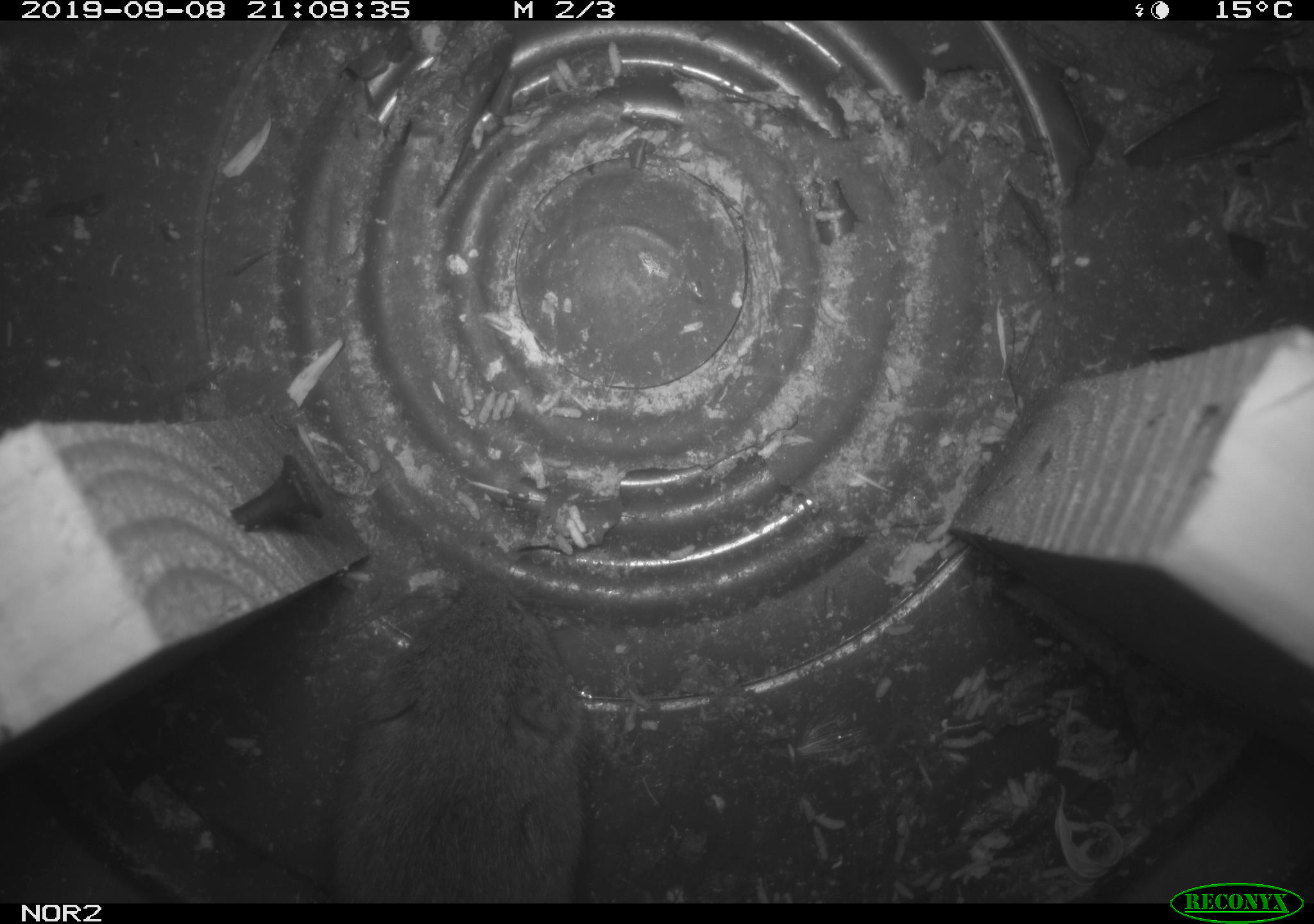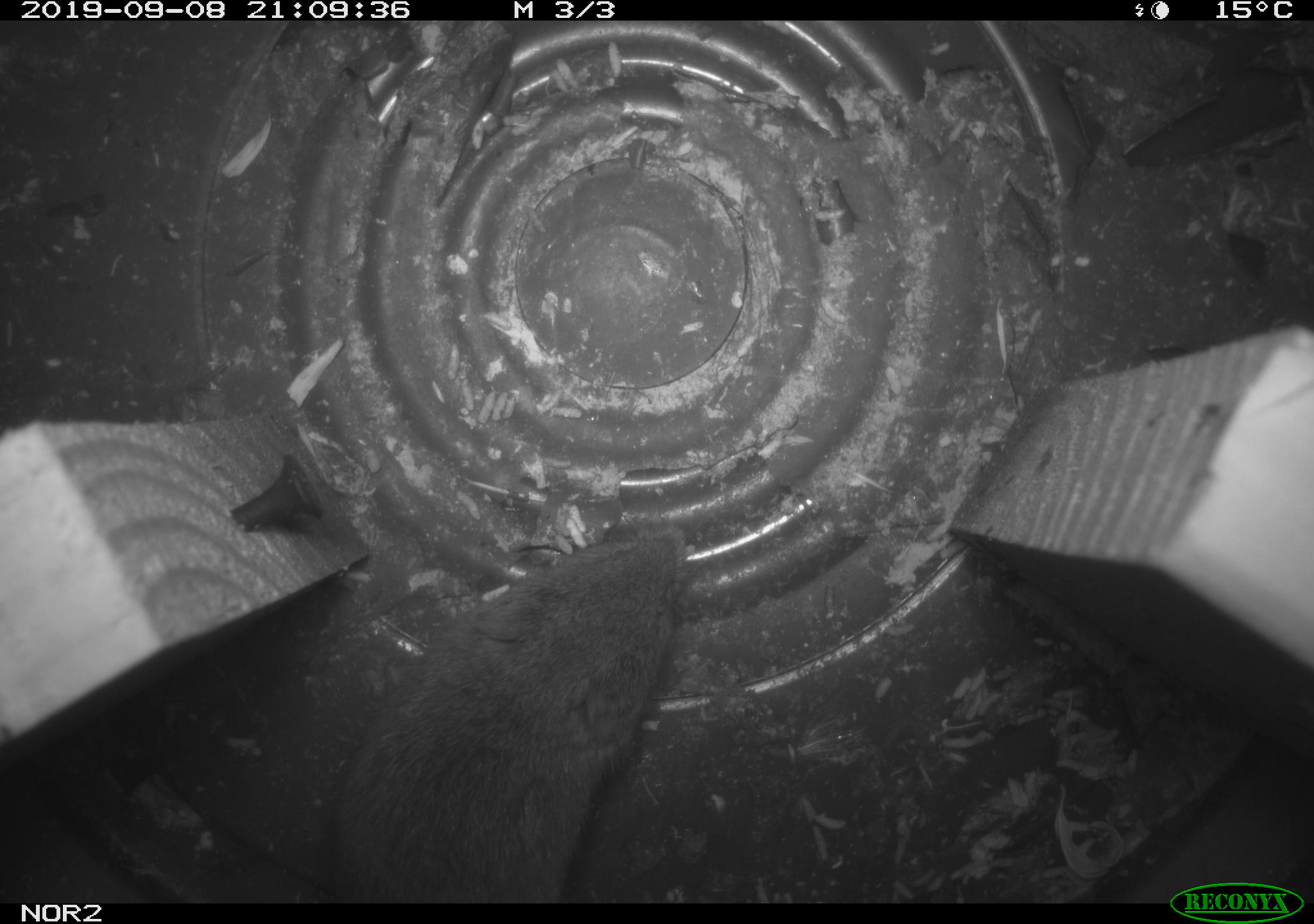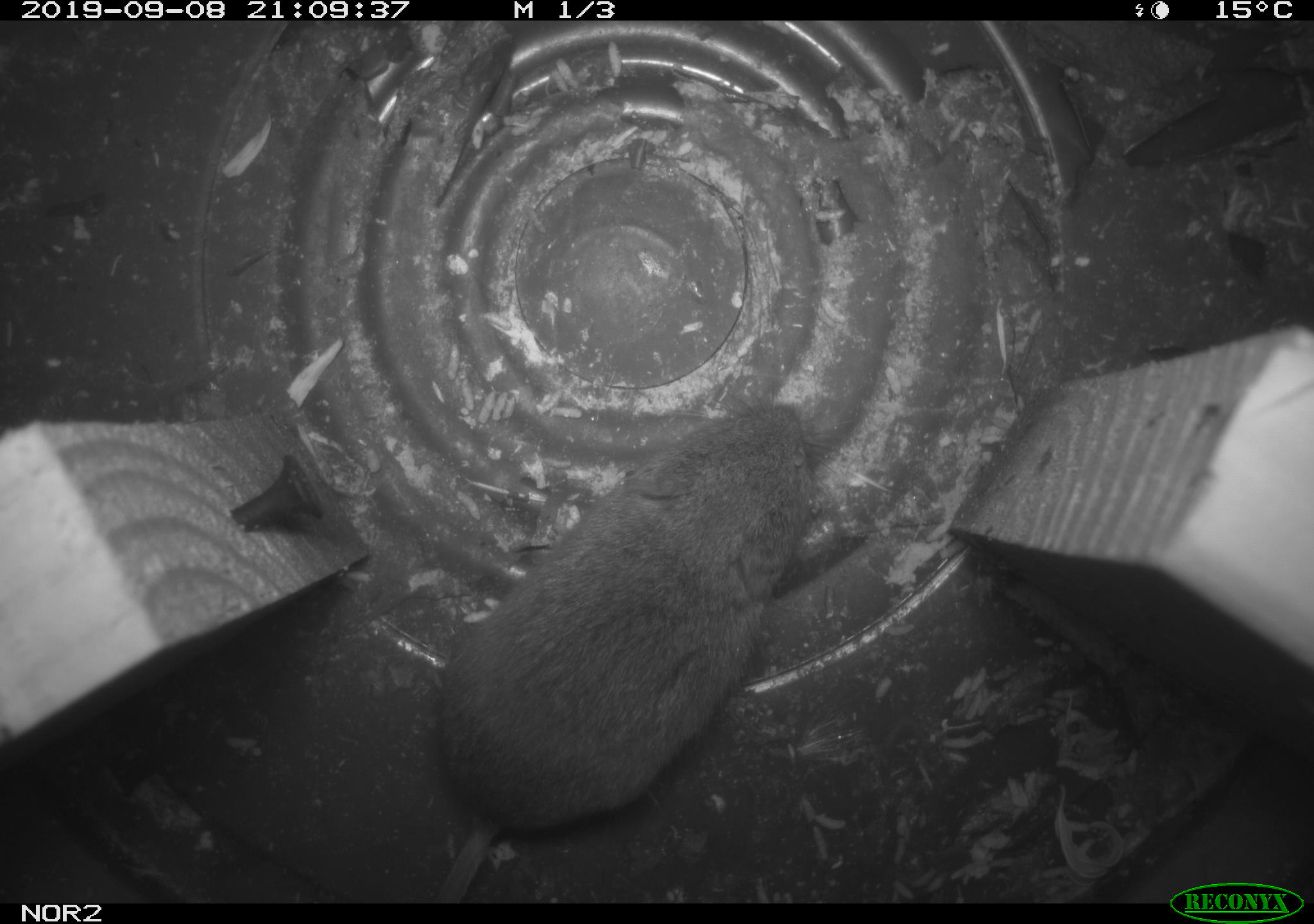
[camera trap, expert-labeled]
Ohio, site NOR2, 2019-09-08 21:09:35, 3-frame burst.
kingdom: Animalia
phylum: Chordata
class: Mammalia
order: Rodentia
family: Cricetidae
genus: Microtus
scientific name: Microtus pennsylvanicus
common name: meadow vole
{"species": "meadow vole (Microtus pennsylvanicus)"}